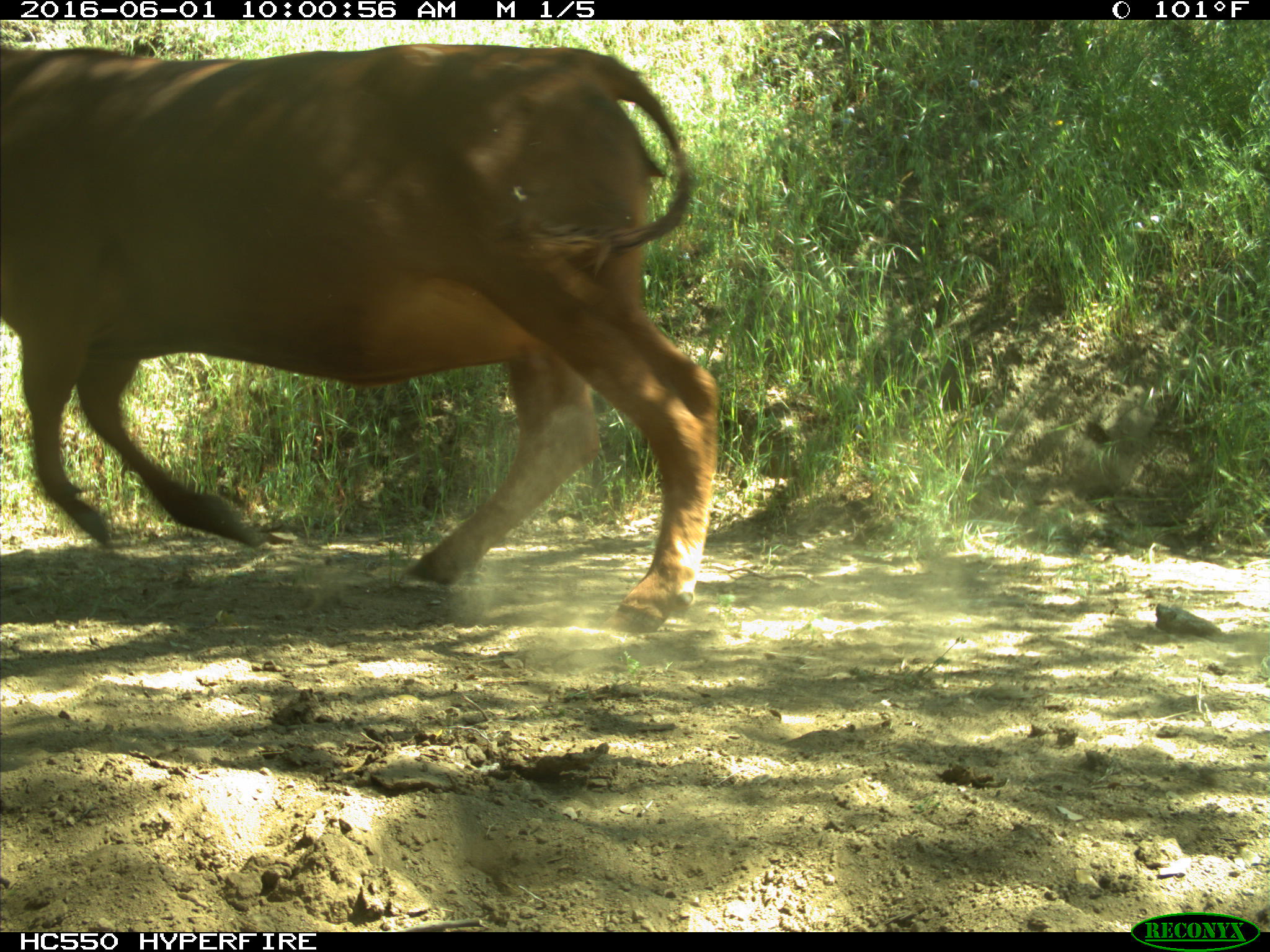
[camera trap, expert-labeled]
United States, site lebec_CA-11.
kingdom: Animalia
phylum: Chordata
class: Mammalia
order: Artiodactyla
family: Bovidae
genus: Bos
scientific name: Bos taurus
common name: domestic cow